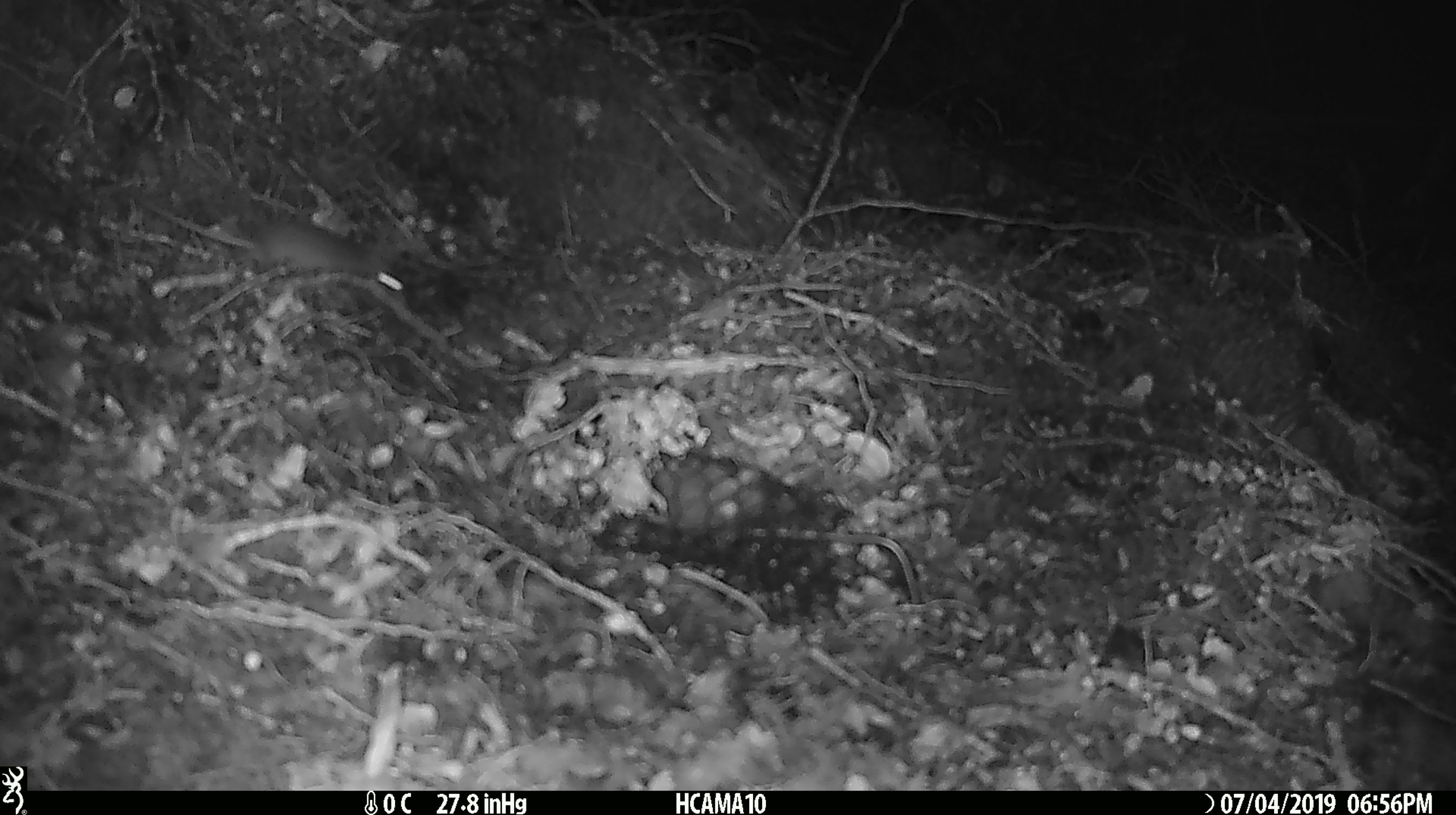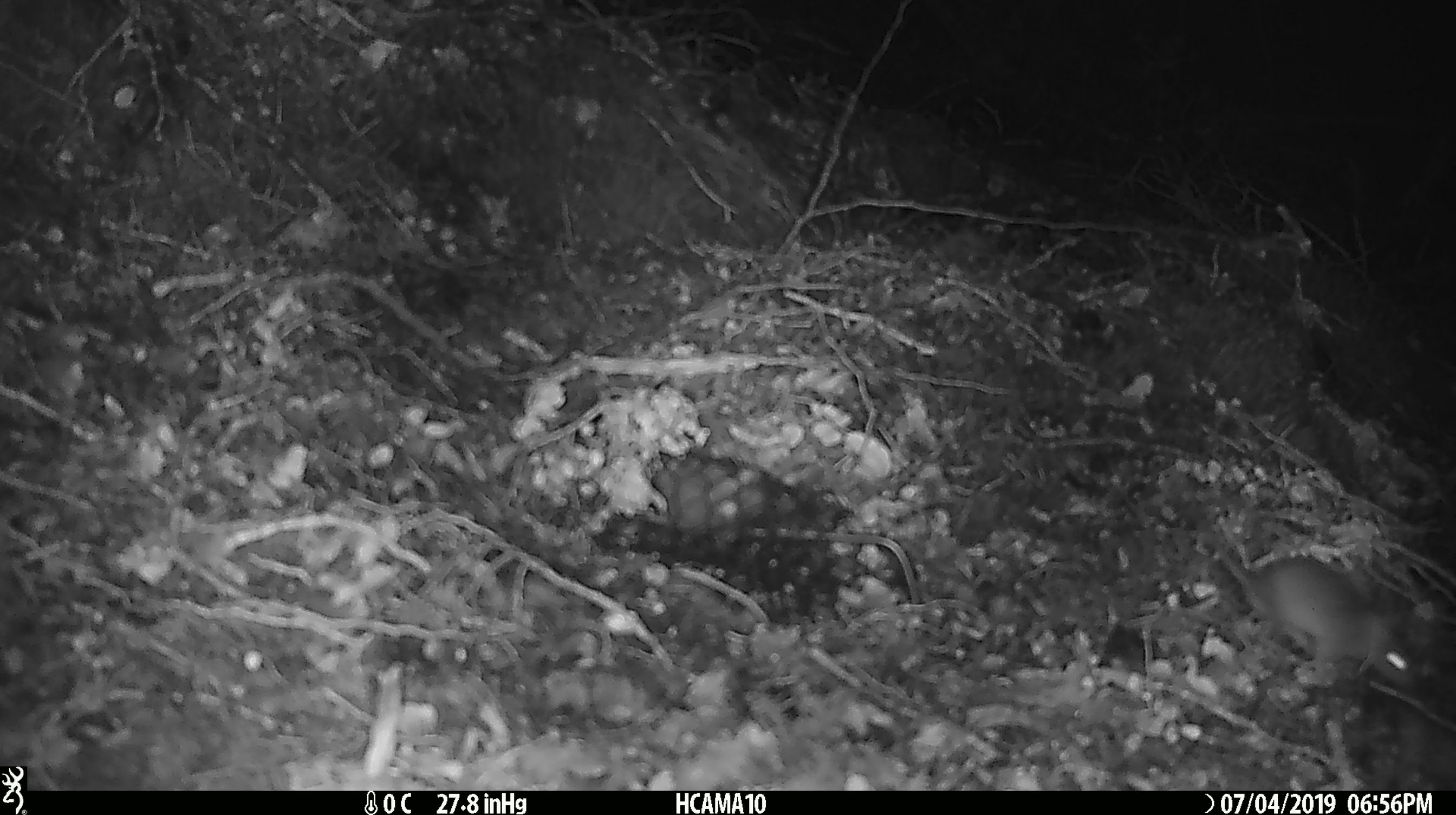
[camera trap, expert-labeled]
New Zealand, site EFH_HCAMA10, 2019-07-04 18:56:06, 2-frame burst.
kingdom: Animalia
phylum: Chordata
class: Mammalia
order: Rodentia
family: Muridae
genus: Mus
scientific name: Mus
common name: mouse